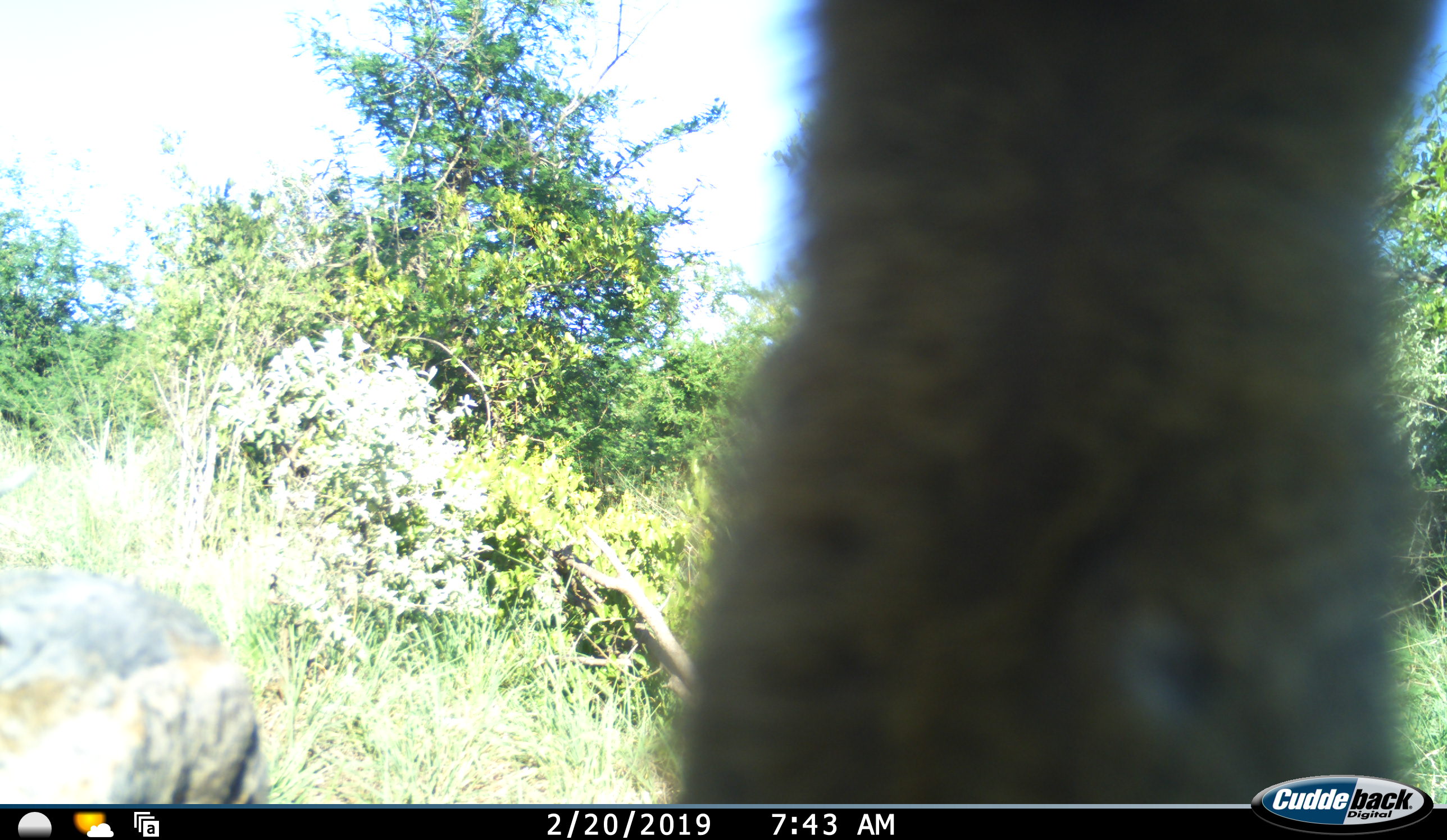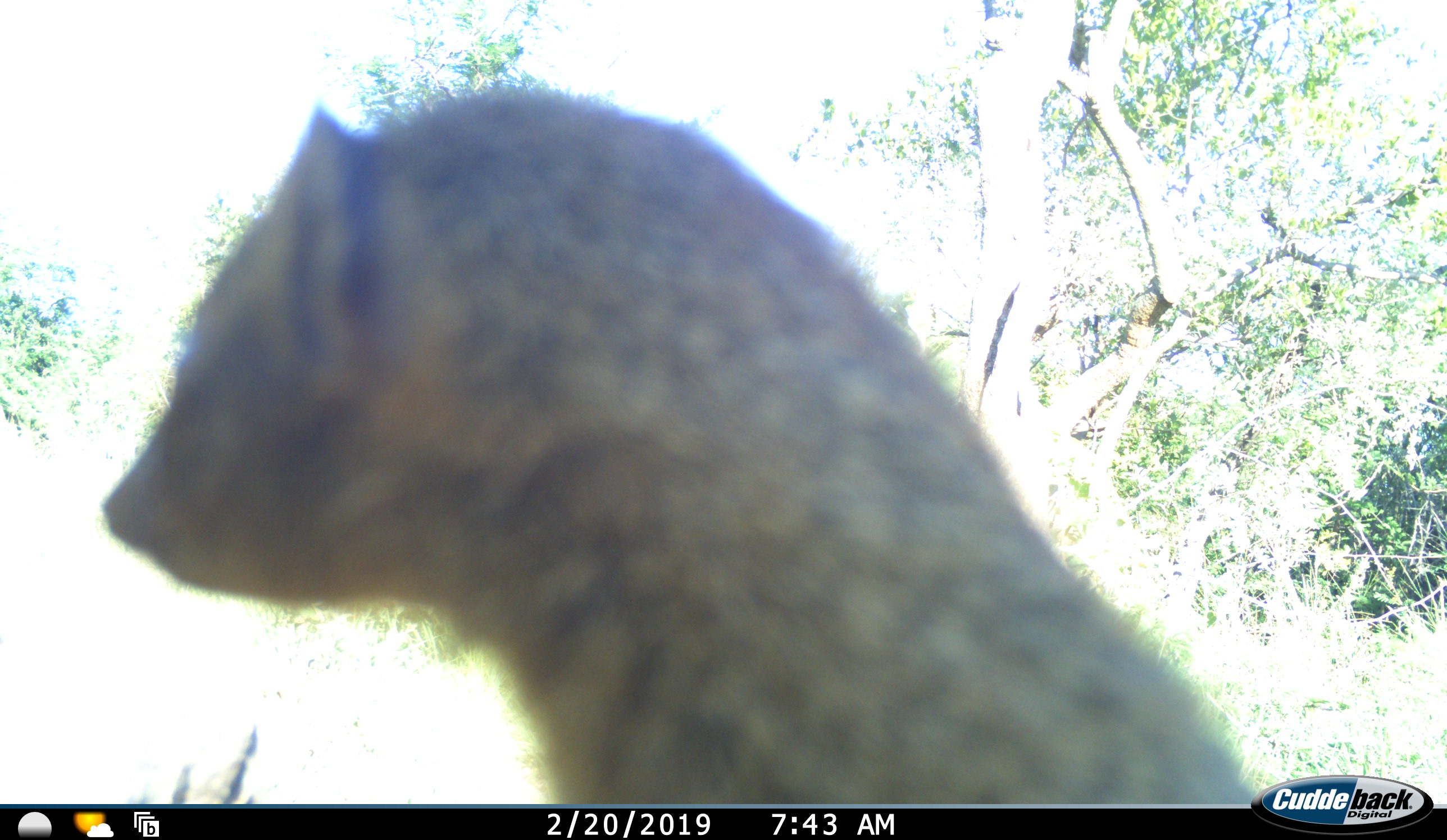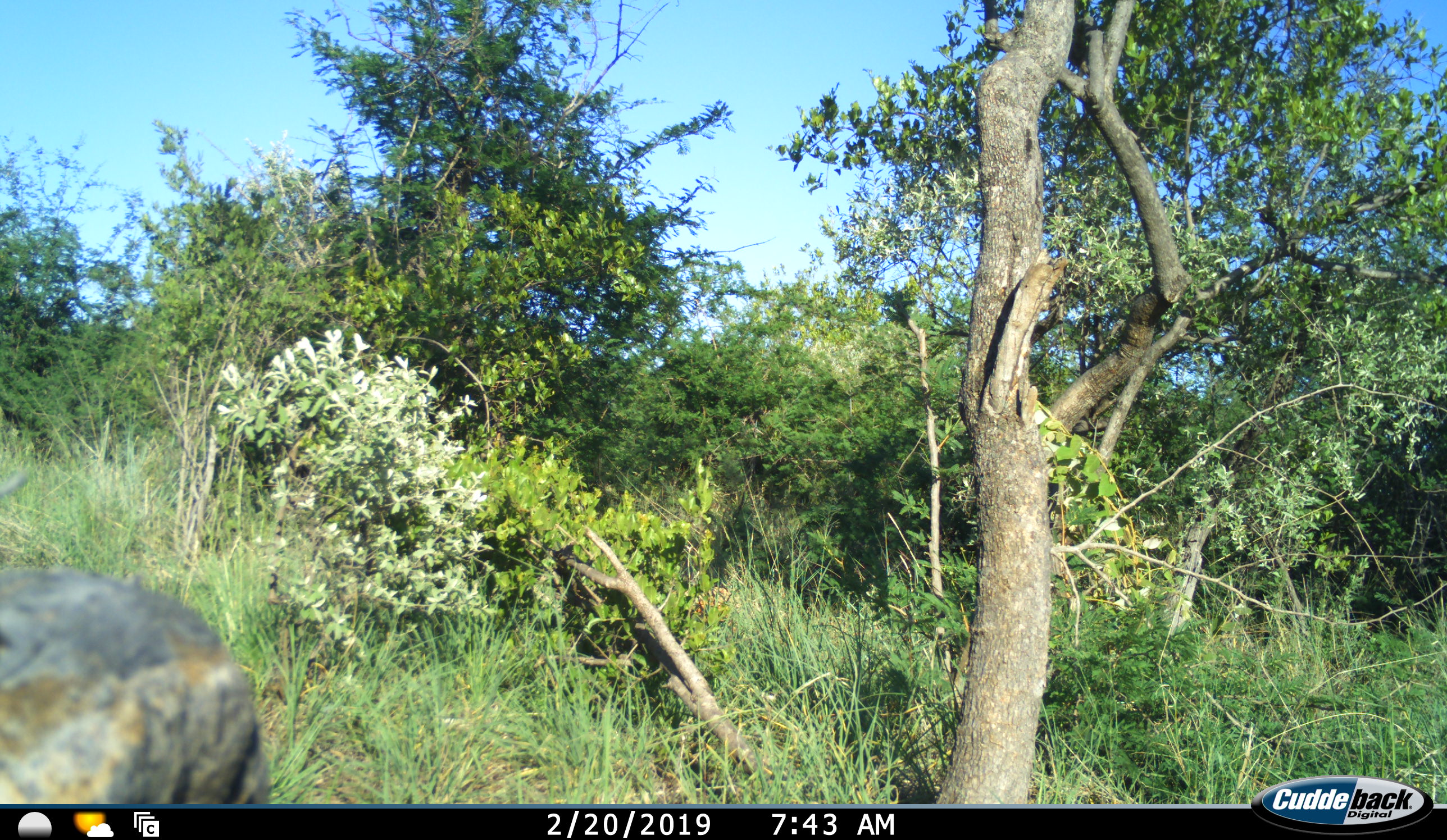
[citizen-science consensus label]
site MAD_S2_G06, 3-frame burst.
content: unidentified animal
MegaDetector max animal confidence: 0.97